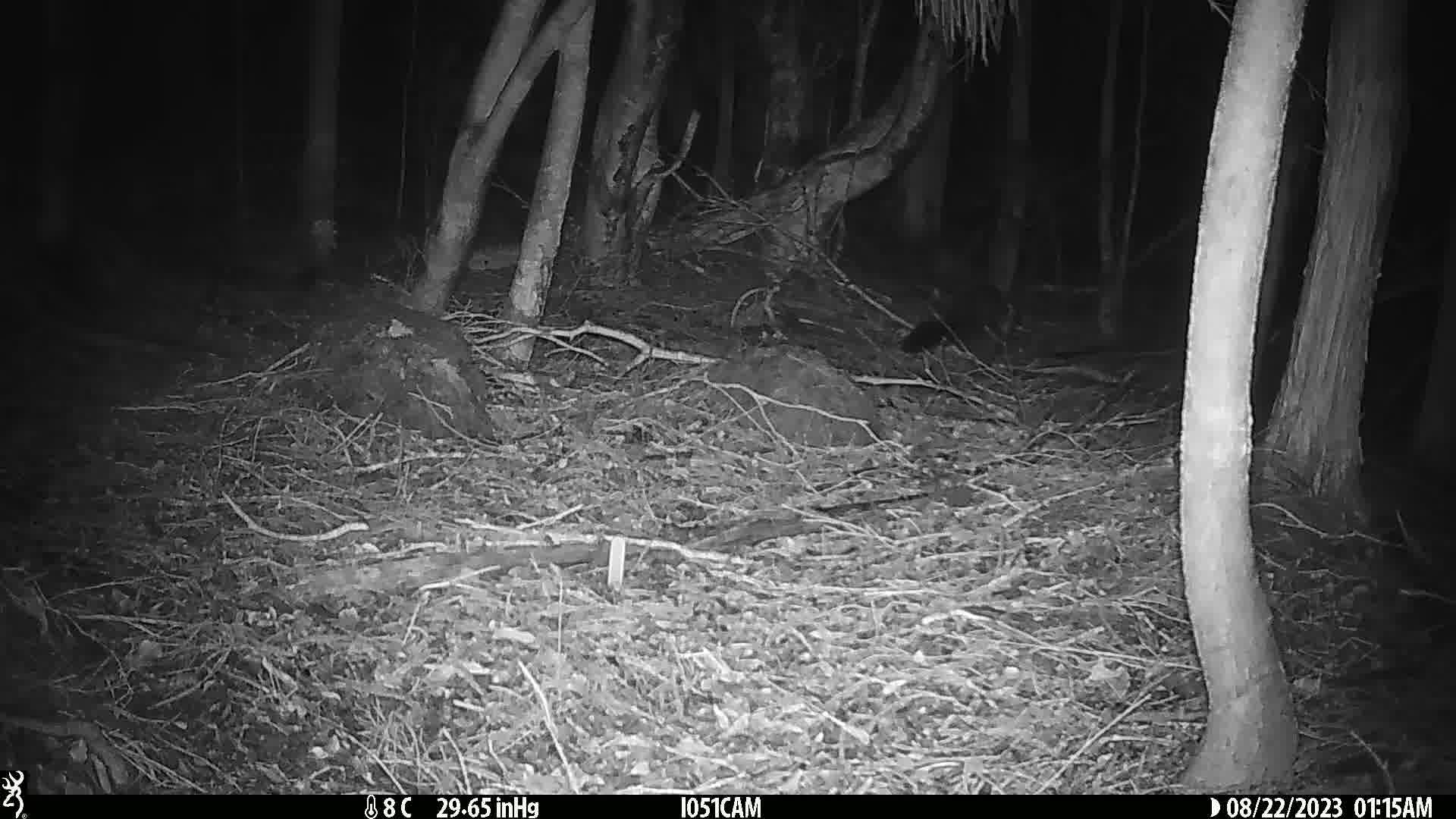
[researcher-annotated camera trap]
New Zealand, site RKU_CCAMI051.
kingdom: Animalia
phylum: Chordata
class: Mammalia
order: Diprotodontia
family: Phalangeridae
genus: Trichosurus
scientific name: Trichosurus vulpecula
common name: common brushtail possum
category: possum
Possum (common brushtail possum) (Trichosurus vulpecula).